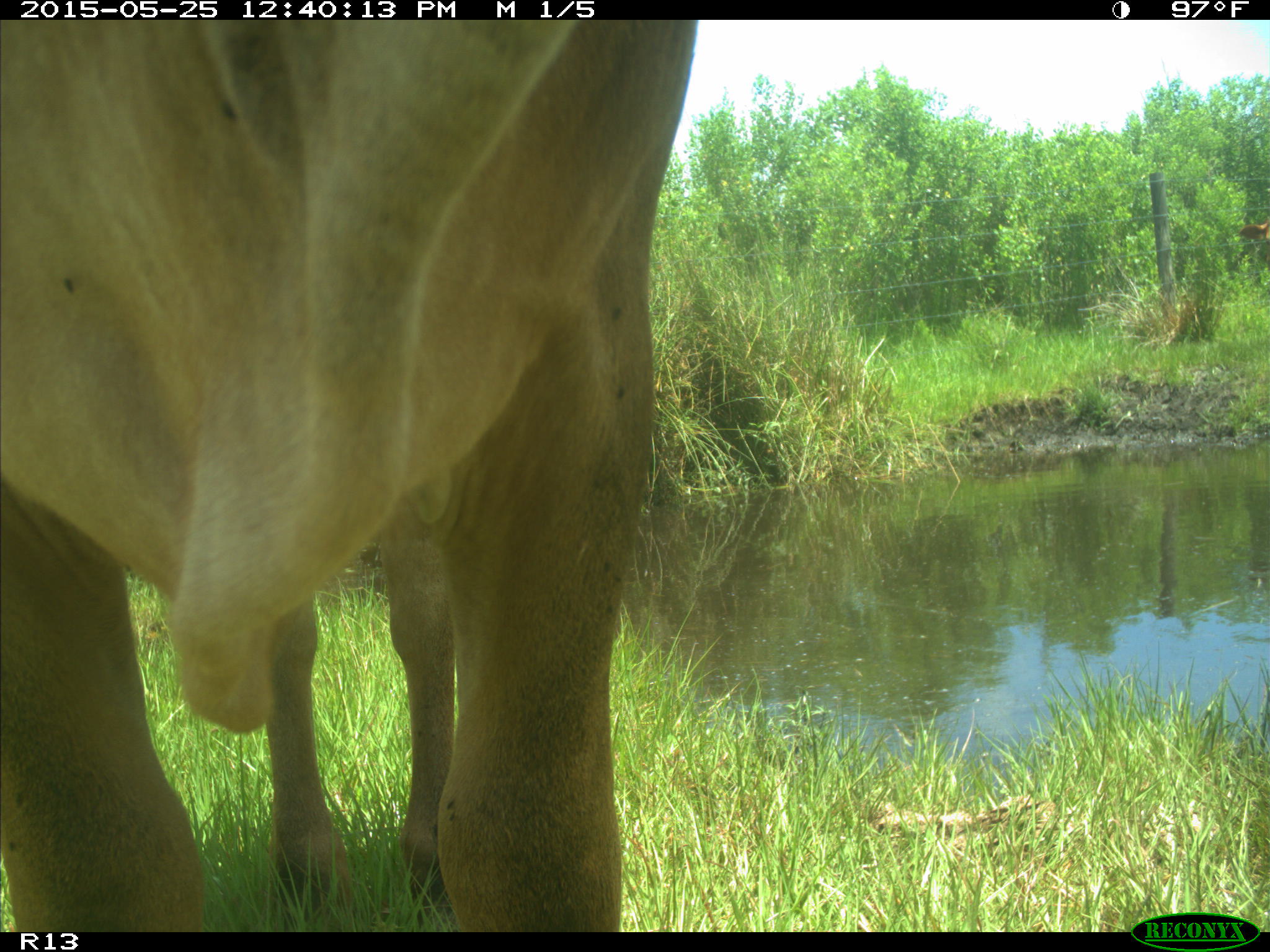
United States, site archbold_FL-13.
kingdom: Animalia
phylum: Chordata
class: Mammalia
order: Artiodactyla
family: Bovidae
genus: Bos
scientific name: Bos taurus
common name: domestic cow